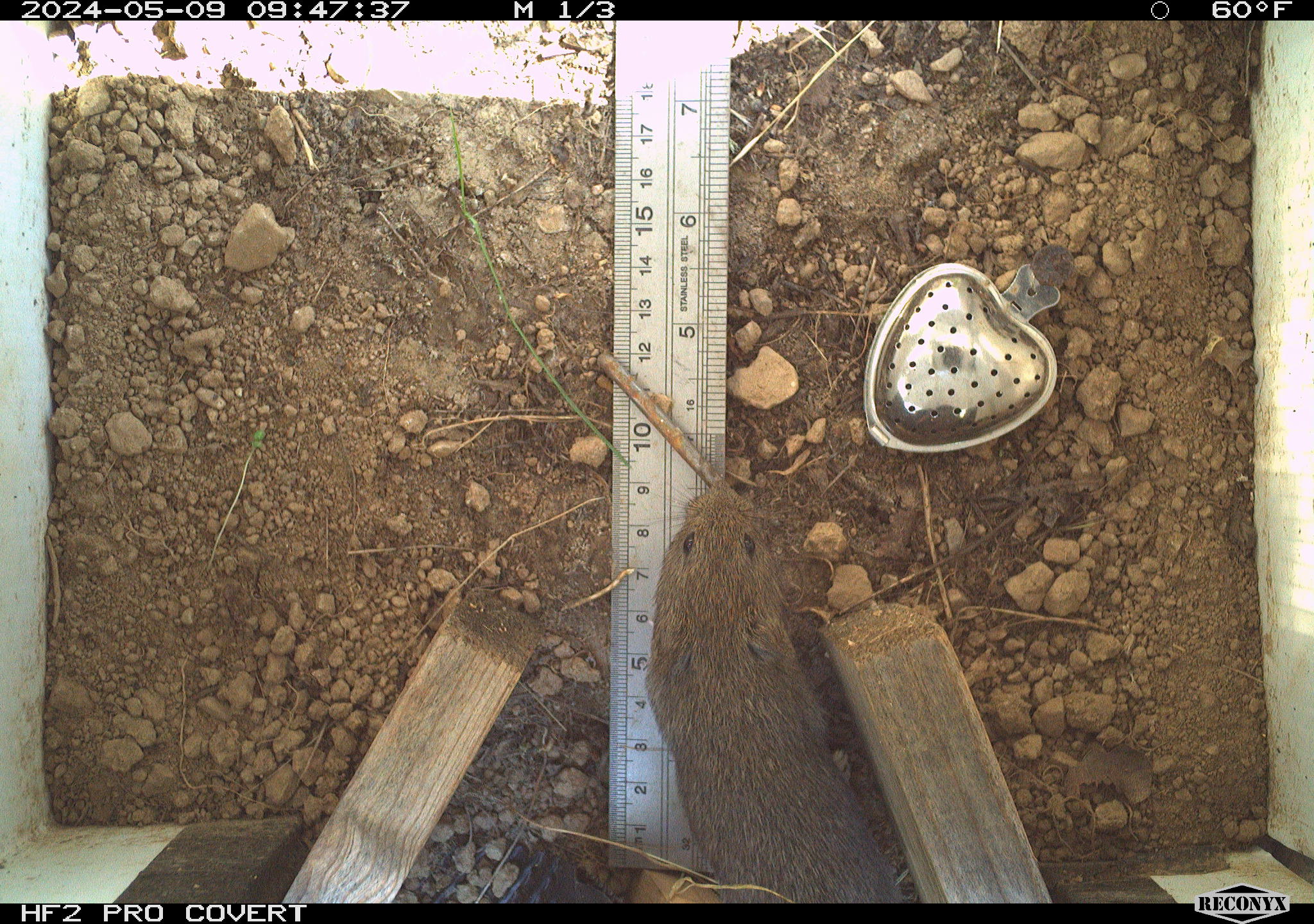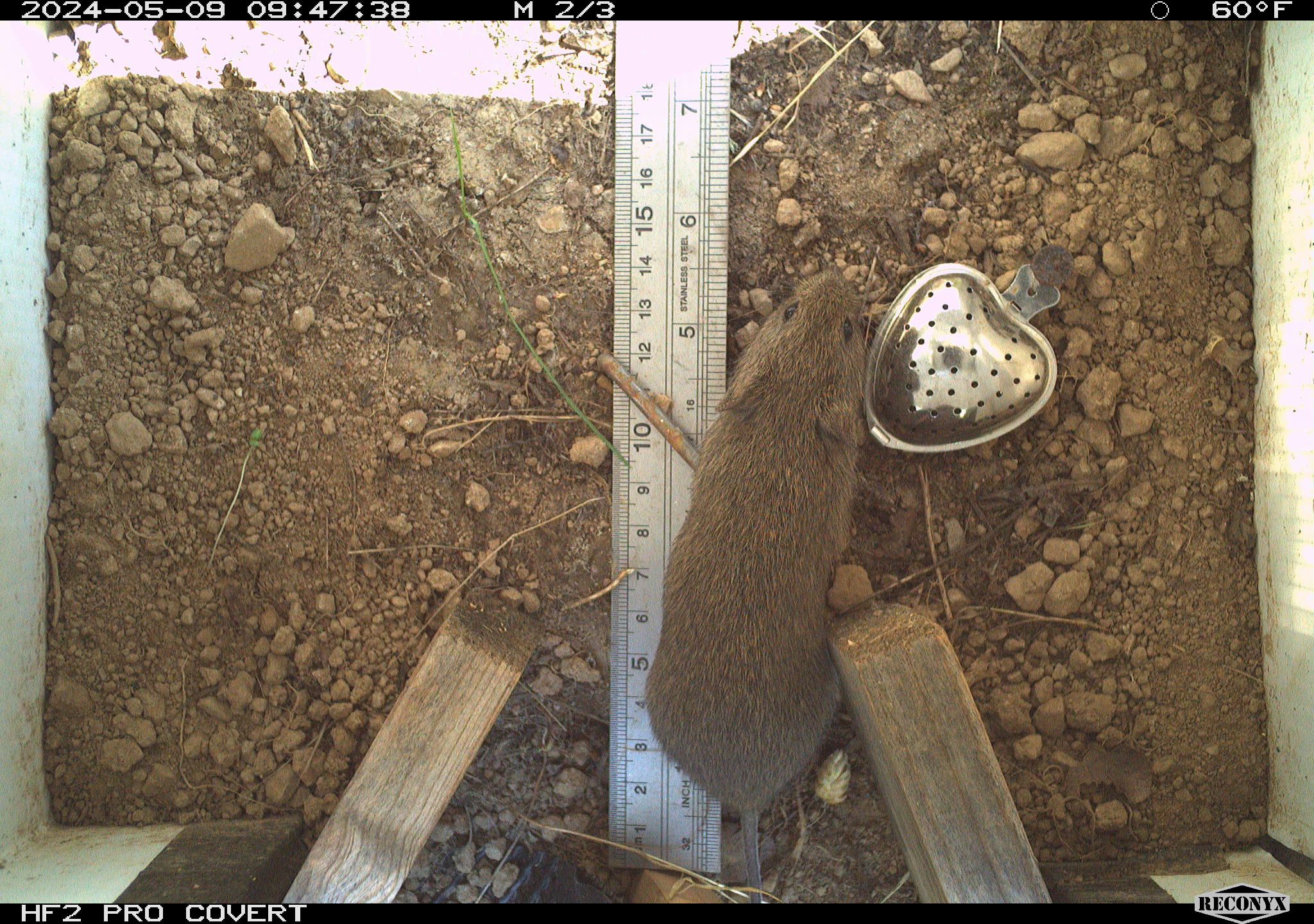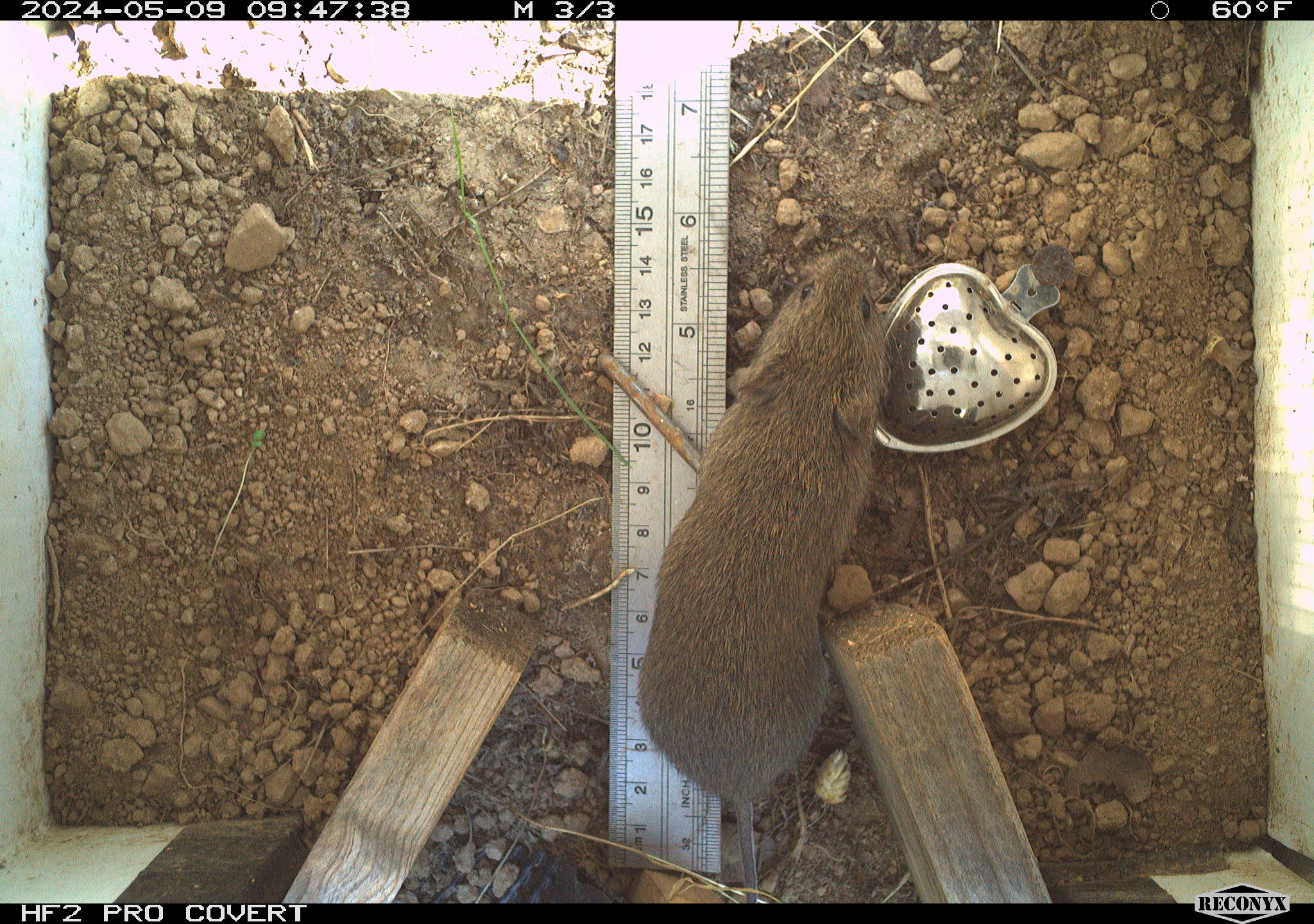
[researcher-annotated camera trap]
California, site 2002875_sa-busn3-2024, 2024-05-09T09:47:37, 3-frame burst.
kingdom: Animalia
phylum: Chordata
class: Mammalia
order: Rodentia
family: Cricetidae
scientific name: Arvicolinae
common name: voles, lemmings, and muskrats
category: arvicolinae subfamily